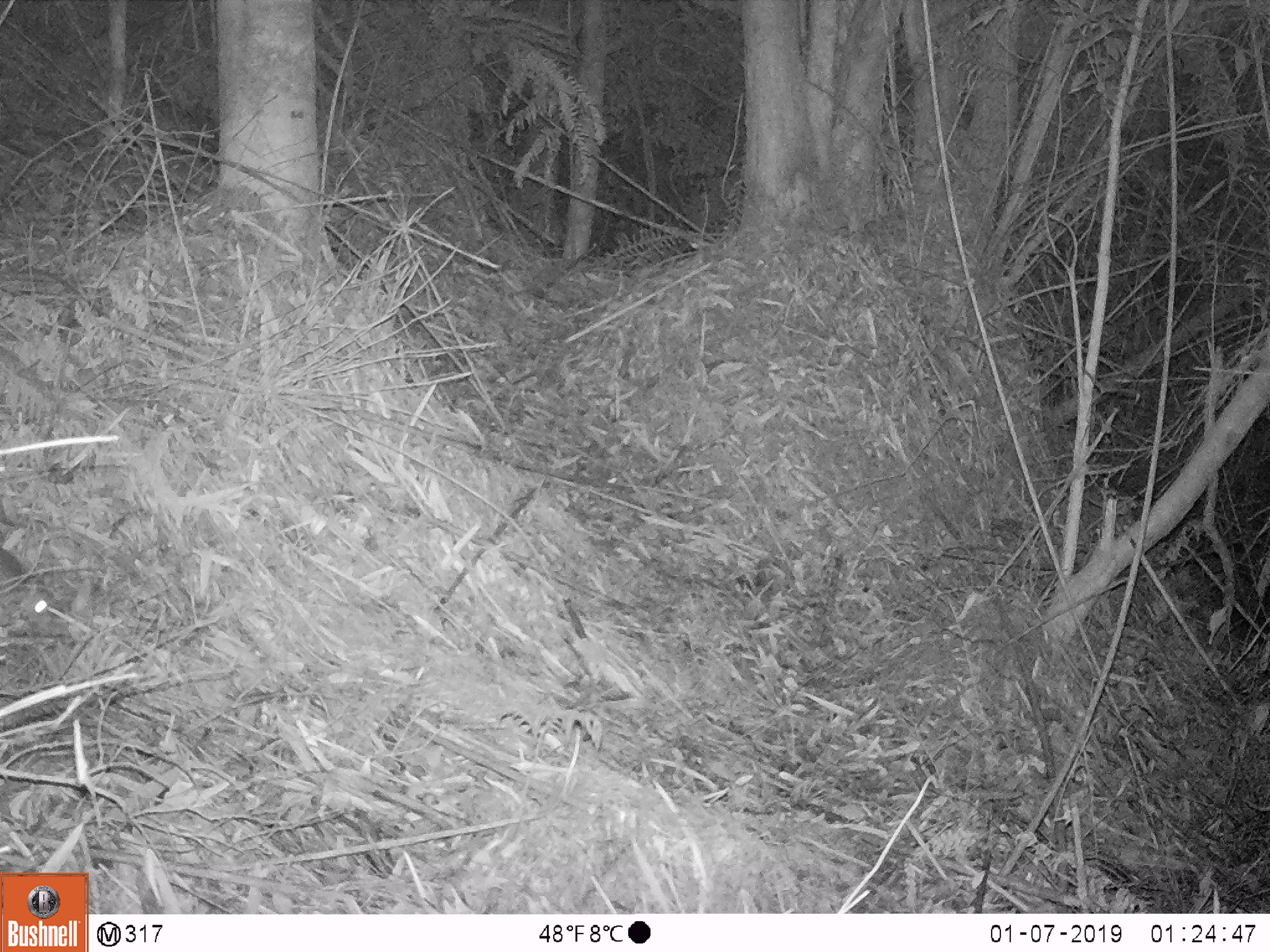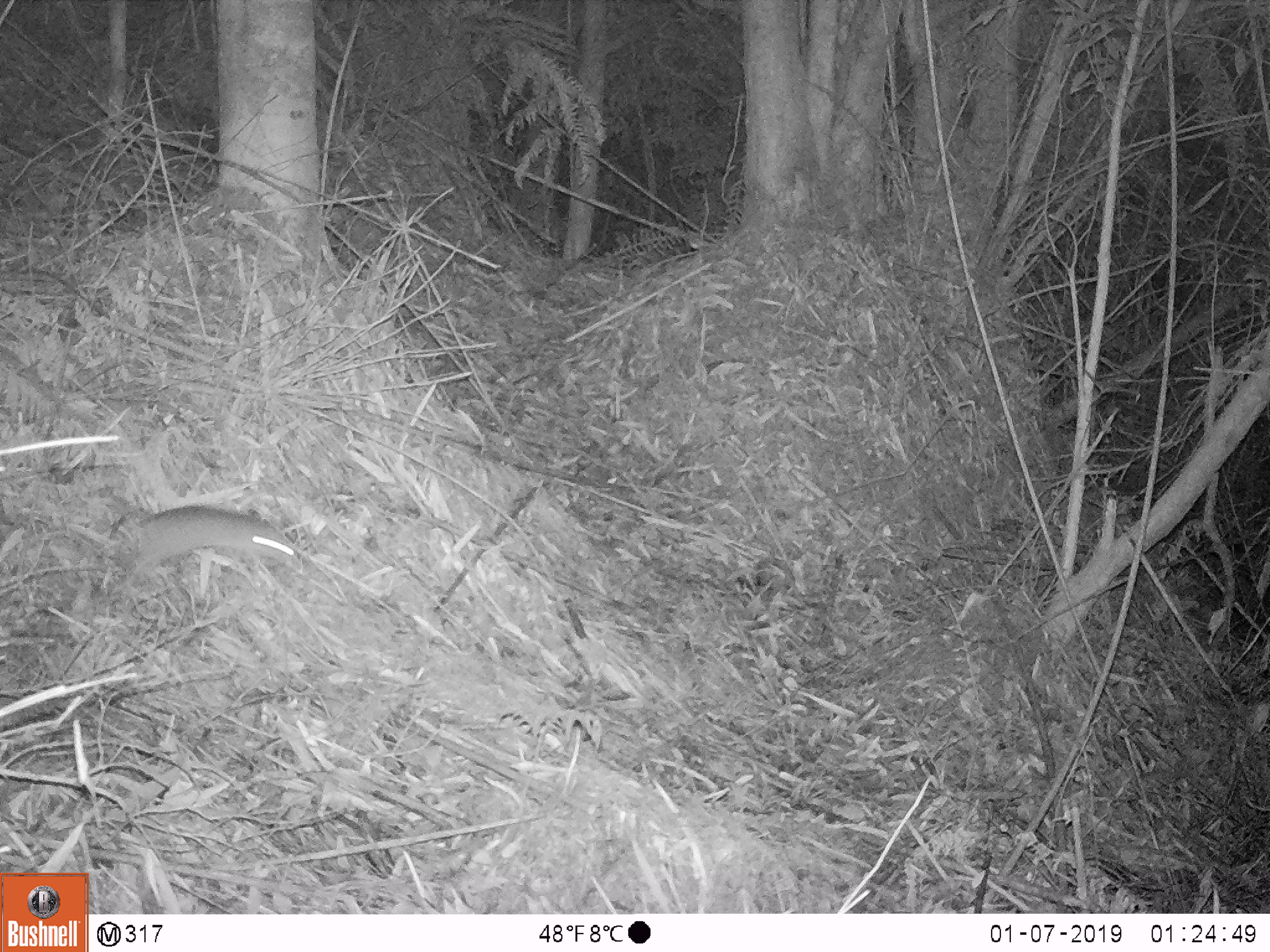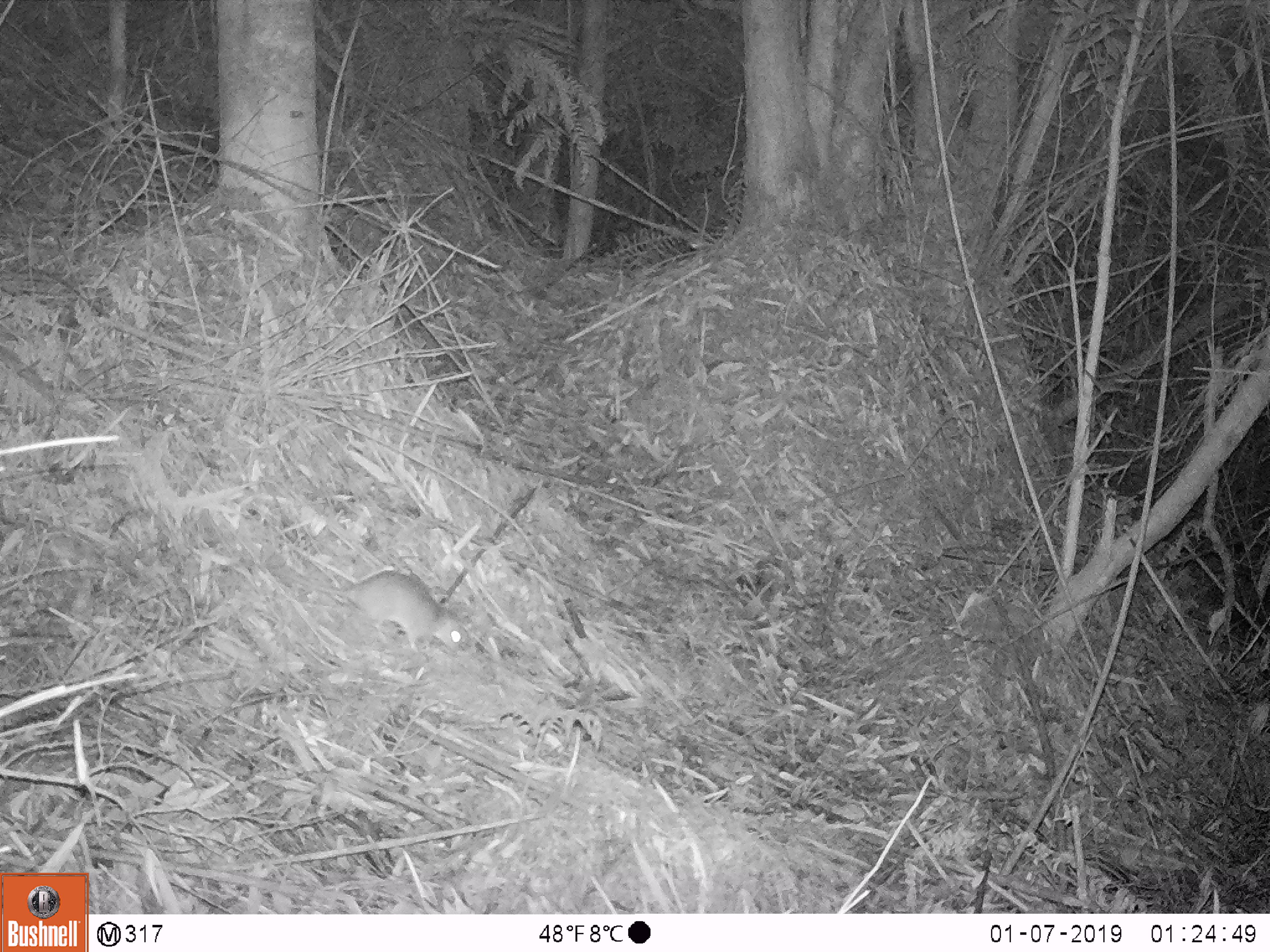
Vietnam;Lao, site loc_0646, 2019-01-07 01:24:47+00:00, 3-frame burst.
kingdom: Animalia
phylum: Chordata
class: Mammalia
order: Rodentia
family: Muridae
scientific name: Muridae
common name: old-world mice and rats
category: unidentified murid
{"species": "unidentified murid (old-world mice and rats) (Muridae)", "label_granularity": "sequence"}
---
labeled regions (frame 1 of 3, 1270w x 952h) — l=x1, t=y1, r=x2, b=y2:
unidentified murid: l=0, t=540, r=54, b=625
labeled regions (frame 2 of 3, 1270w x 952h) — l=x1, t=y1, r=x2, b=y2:
unidentified murid: l=0, t=494, r=304, b=596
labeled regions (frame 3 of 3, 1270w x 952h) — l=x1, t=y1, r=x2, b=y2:
unidentified murid: l=193, t=558, r=468, b=656